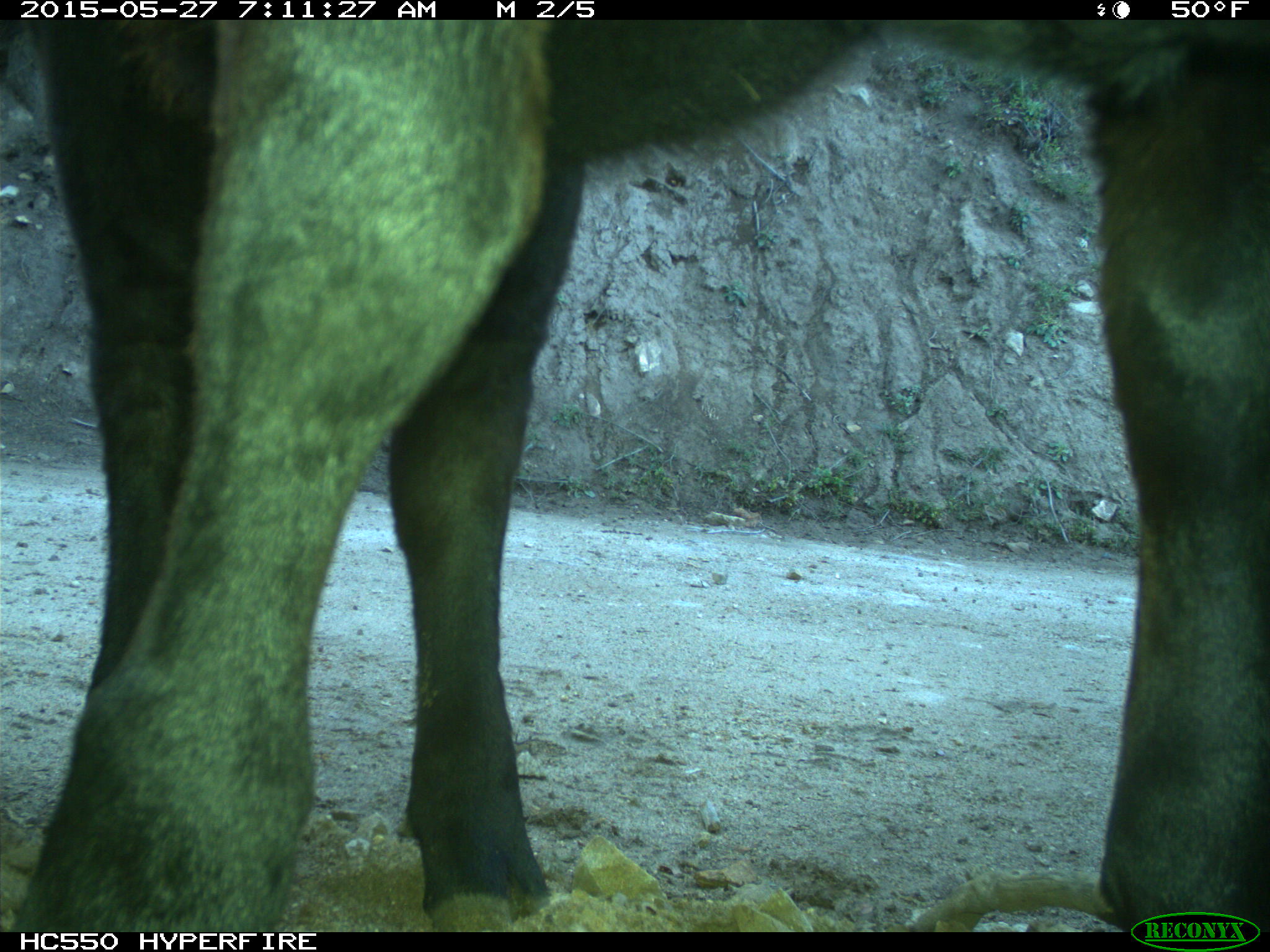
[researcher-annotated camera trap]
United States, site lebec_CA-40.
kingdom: Animalia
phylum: Chordata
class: Mammalia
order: Artiodactyla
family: Bovidae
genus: Bos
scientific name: Bos taurus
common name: domestic cow